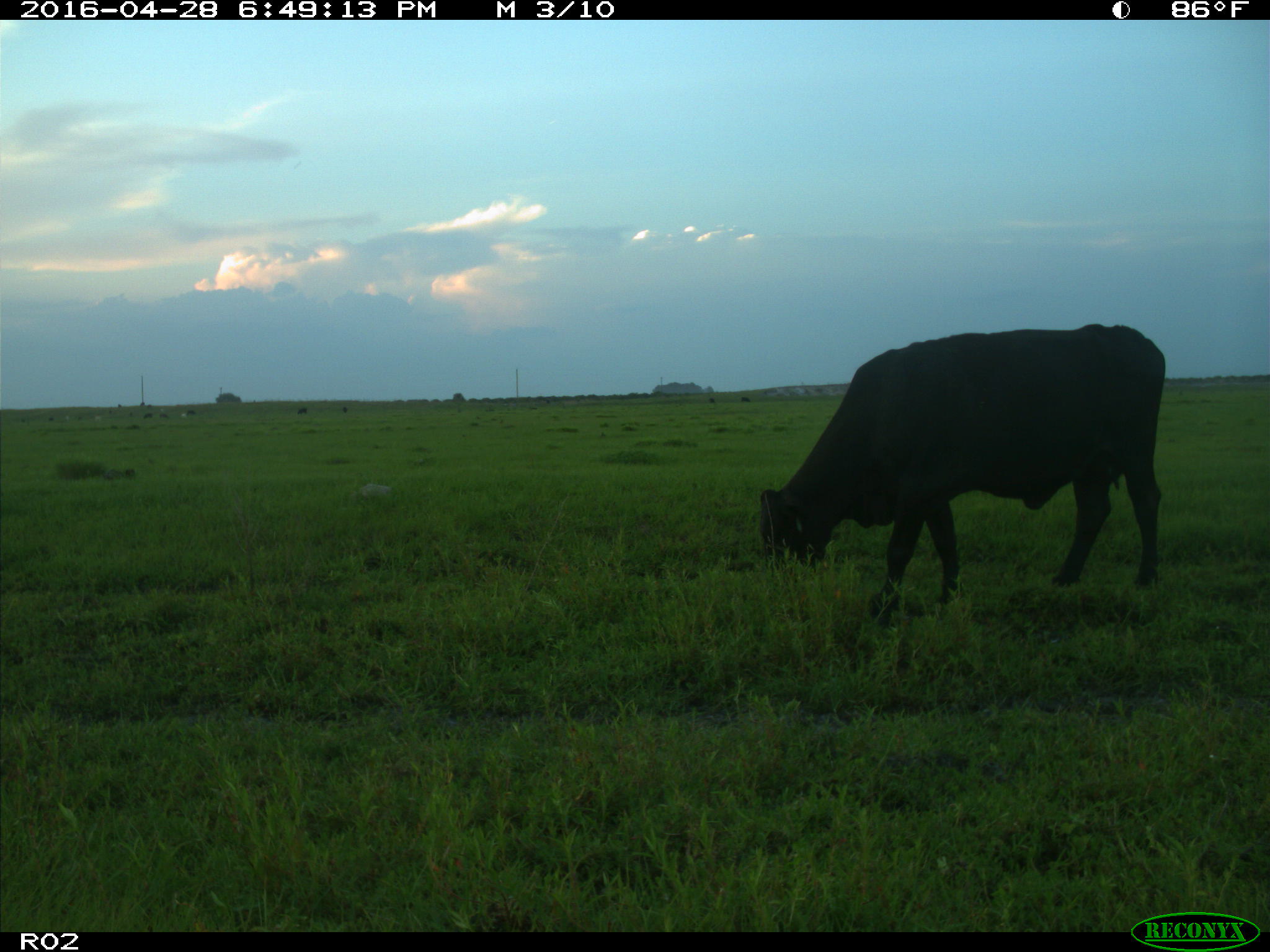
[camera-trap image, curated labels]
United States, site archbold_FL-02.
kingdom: Animalia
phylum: Chordata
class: Mammalia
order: Artiodactyla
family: Bovidae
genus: Bos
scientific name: Bos taurus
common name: domestic cow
Bos taurus (domestic cow).